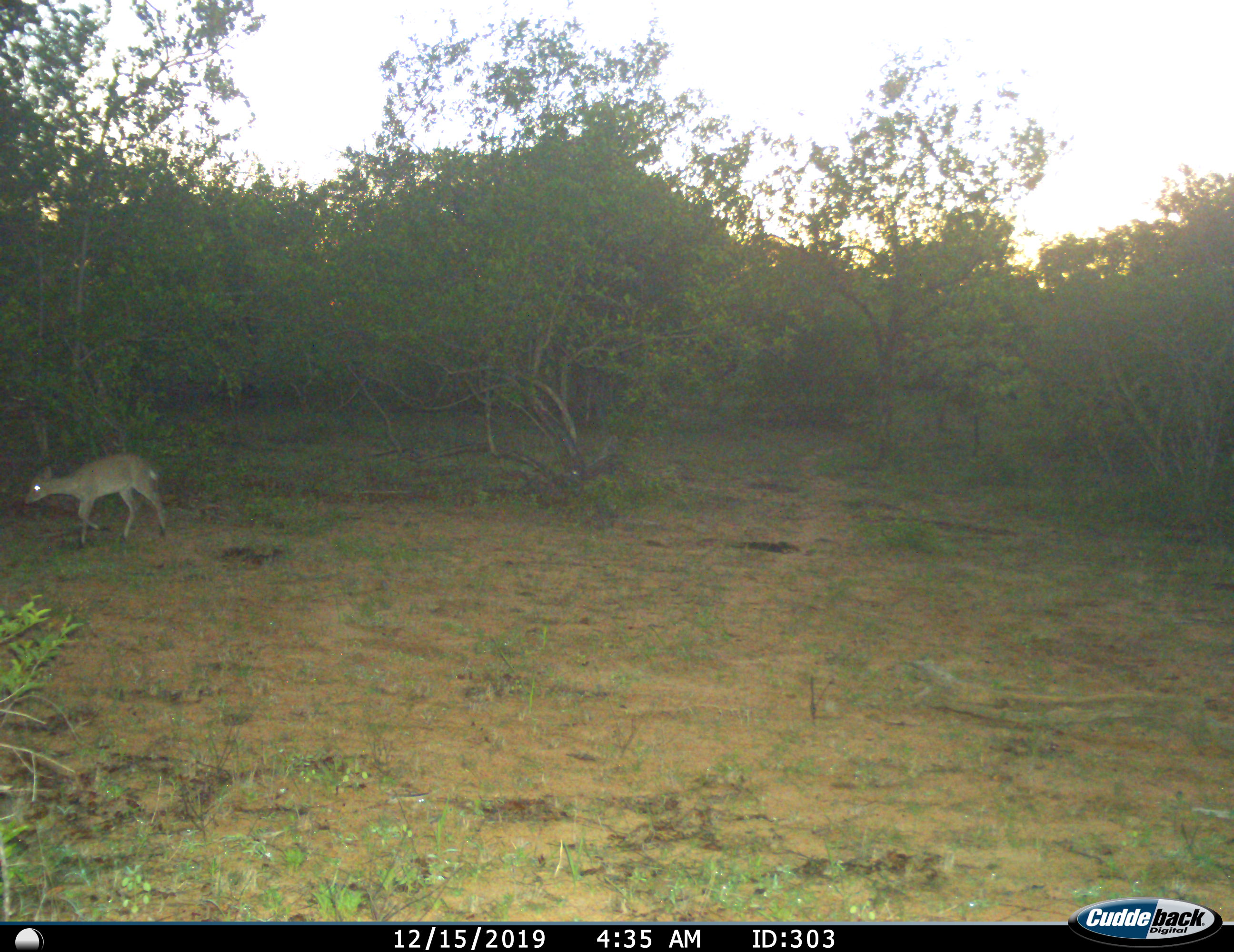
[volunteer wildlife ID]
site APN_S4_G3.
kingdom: Animalia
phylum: Chordata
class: Mammalia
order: Artiodactyla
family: Bovidae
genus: Sylvicapra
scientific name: Sylvicapra grimmia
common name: common duiker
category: duikercommongrey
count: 1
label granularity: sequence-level